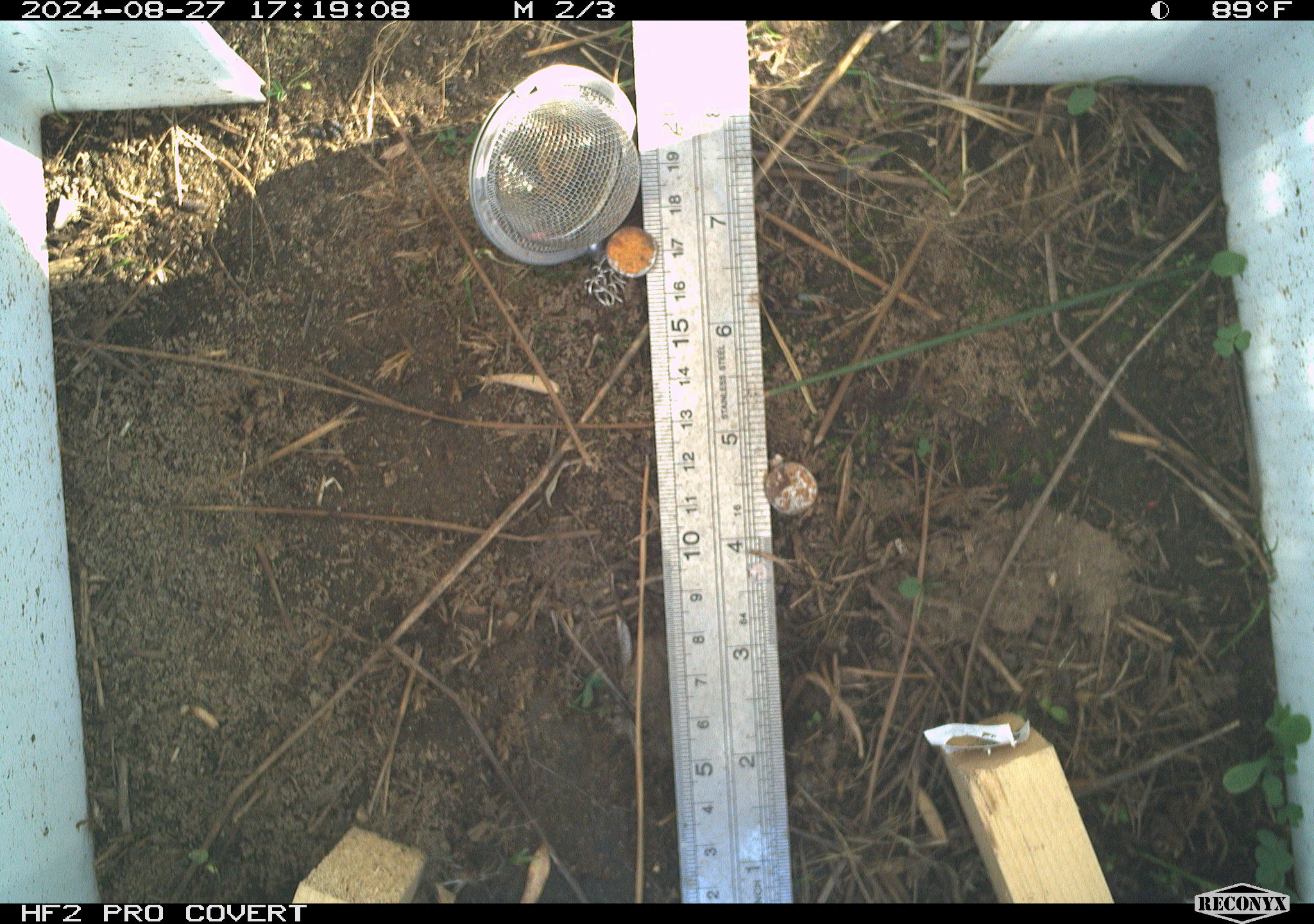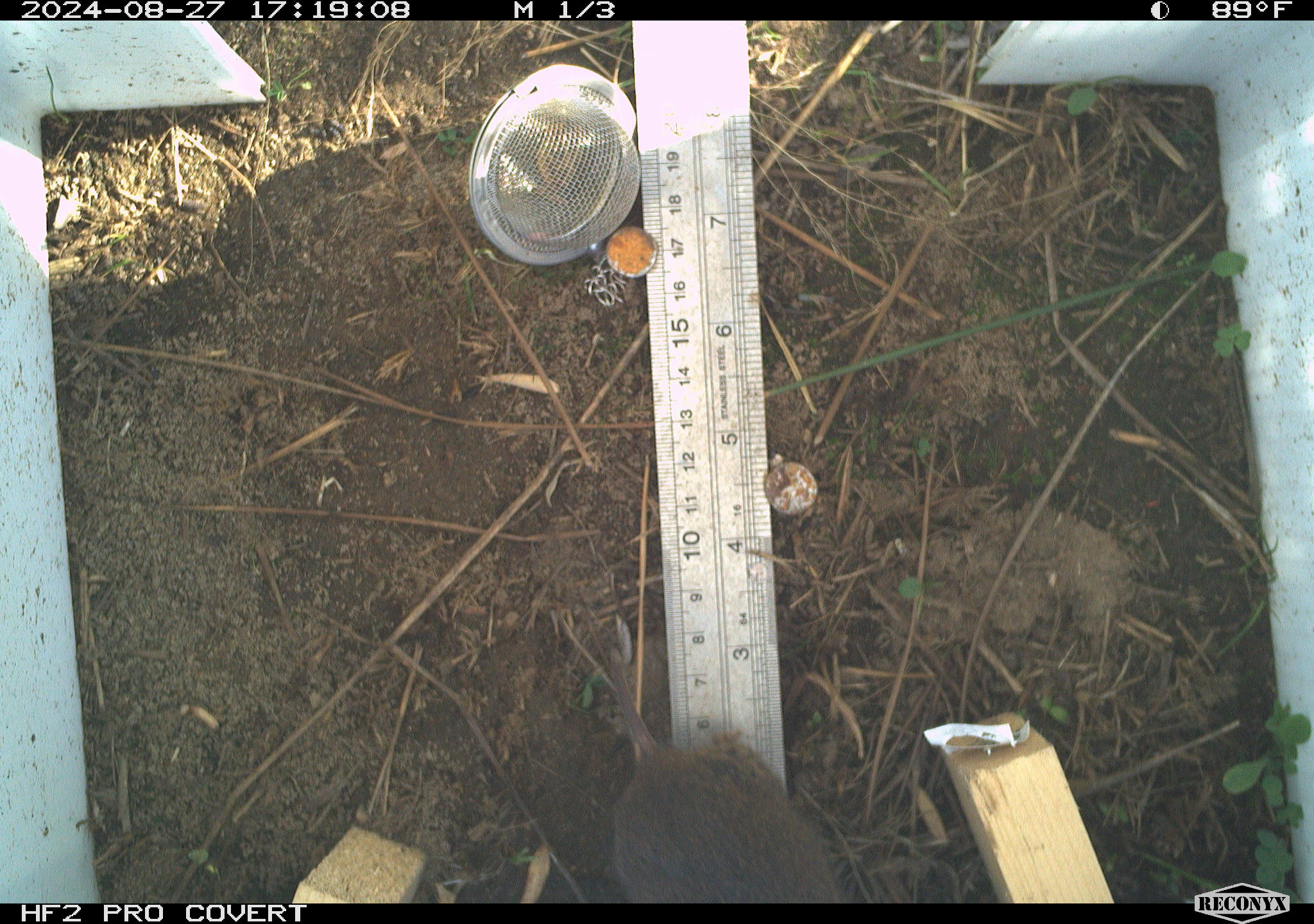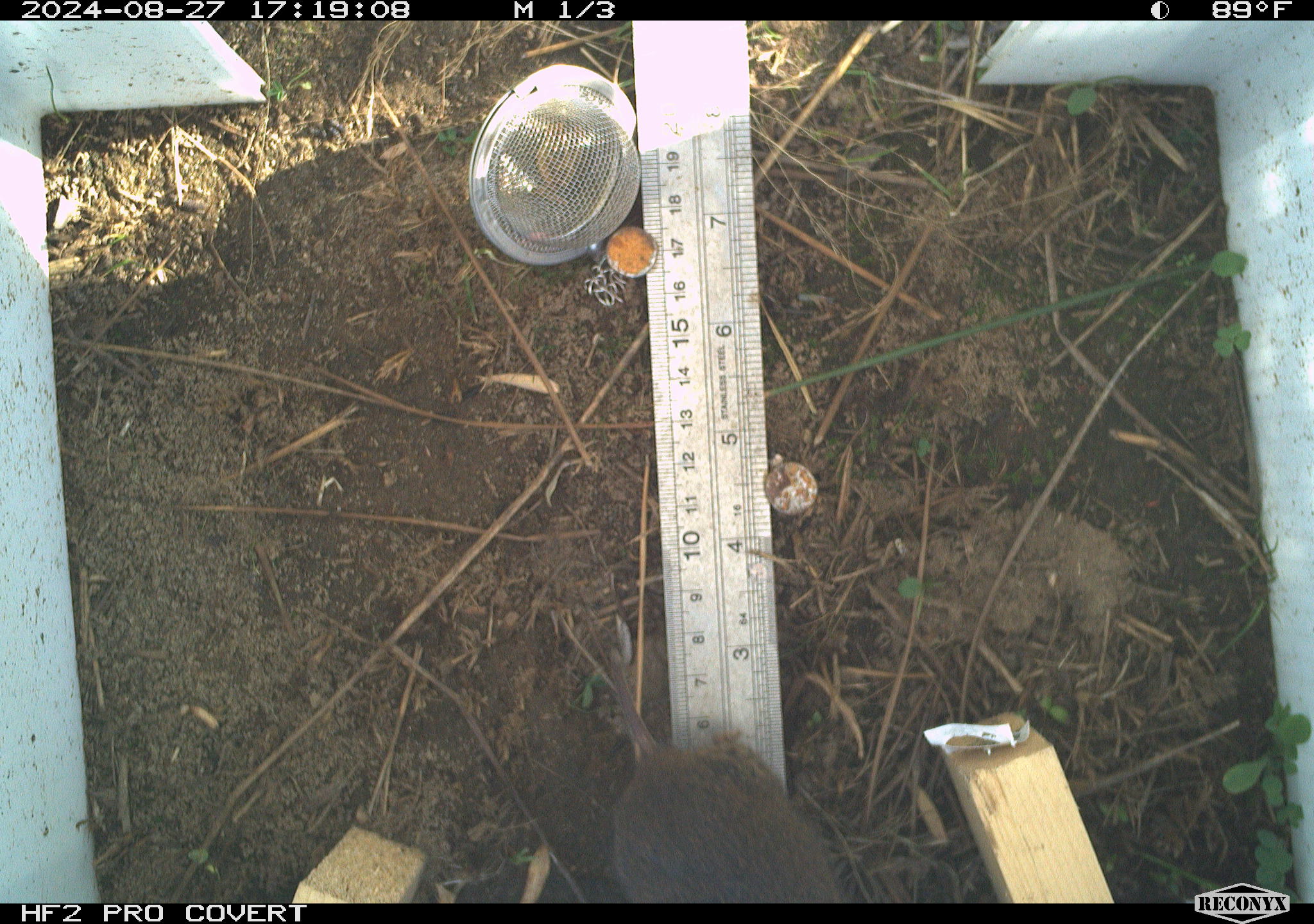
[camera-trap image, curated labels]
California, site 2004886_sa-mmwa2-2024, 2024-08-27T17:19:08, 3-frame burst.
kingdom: Animalia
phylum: Chordata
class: Mammalia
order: Rodentia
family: Cricetidae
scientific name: Arvicolinae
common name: voles, lemmings, and muskrats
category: arvicolinae subfamily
Arvicolinae subfamily (voles, lemmings, and muskrats) (Arvicolinae).